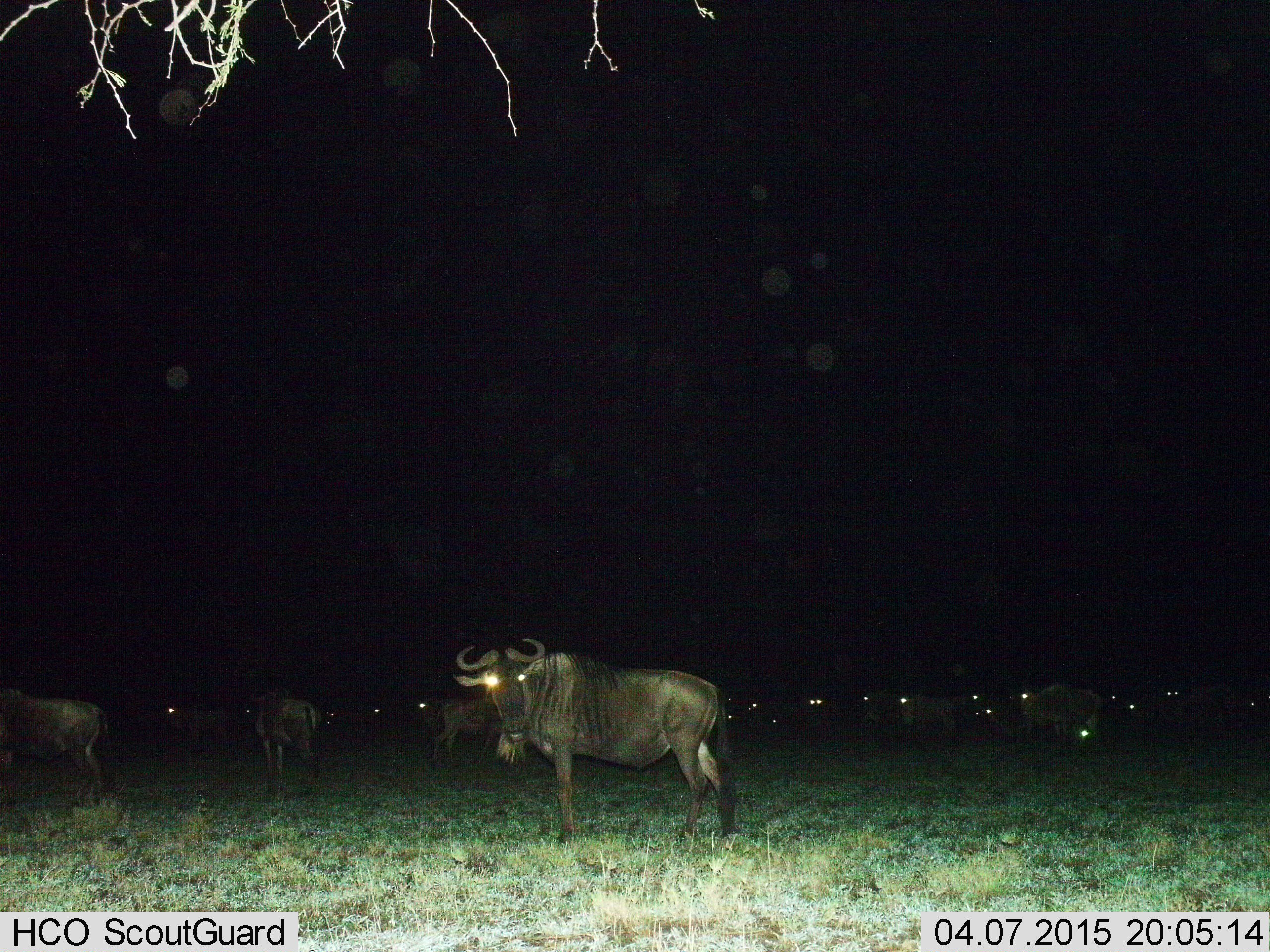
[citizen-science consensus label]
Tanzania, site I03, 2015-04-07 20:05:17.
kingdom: Animalia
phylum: Chordata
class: Mammalia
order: Artiodactyla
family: Bovidae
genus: Connochaetes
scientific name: Connochaetes taurinus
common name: blue wildebeest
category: wildebeest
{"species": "wildebeest (blue wildebeest) (Connochaetes taurinus)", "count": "11-50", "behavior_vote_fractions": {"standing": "100%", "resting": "10%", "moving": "10%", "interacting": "0%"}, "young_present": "0%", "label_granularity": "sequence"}